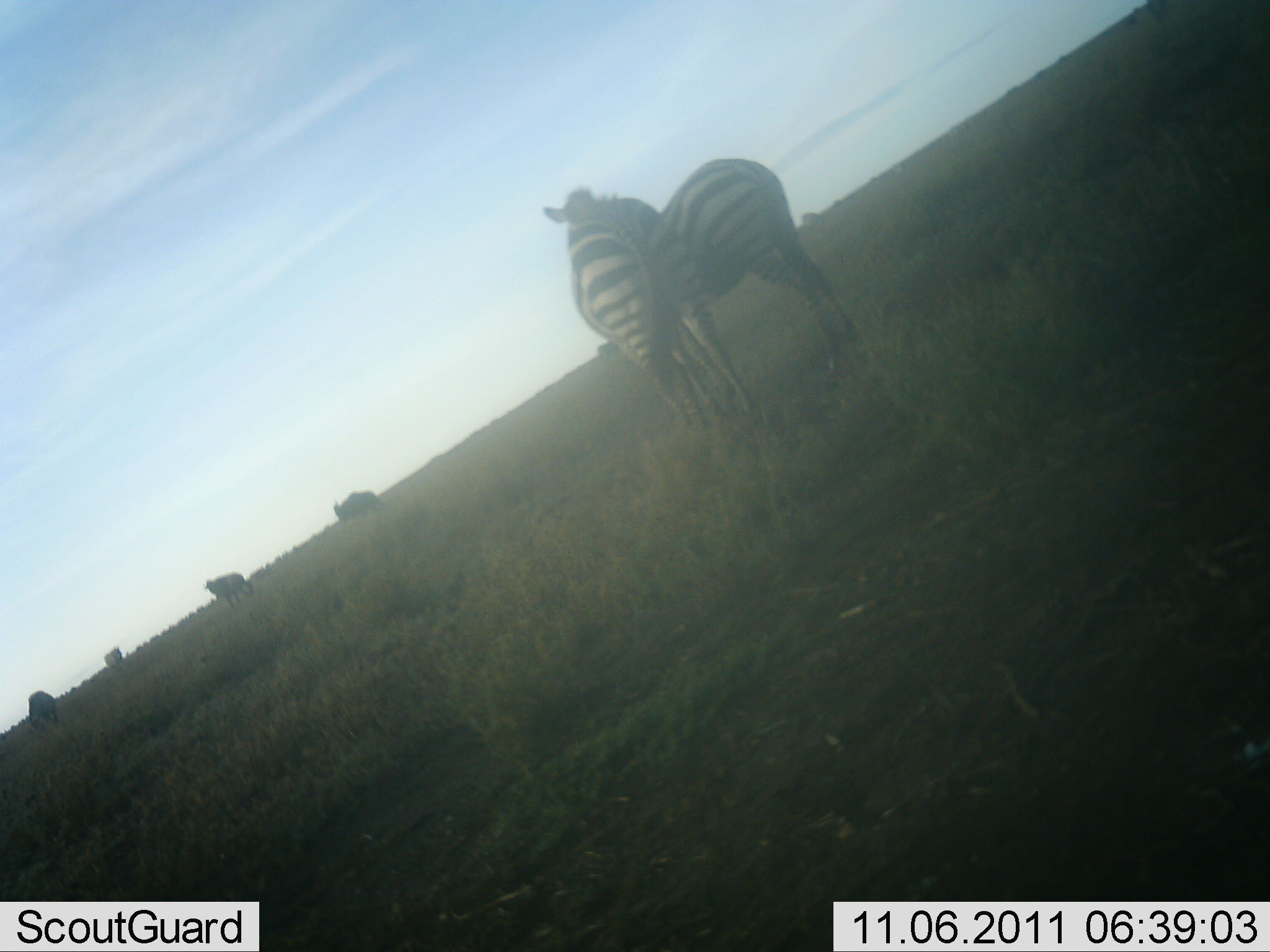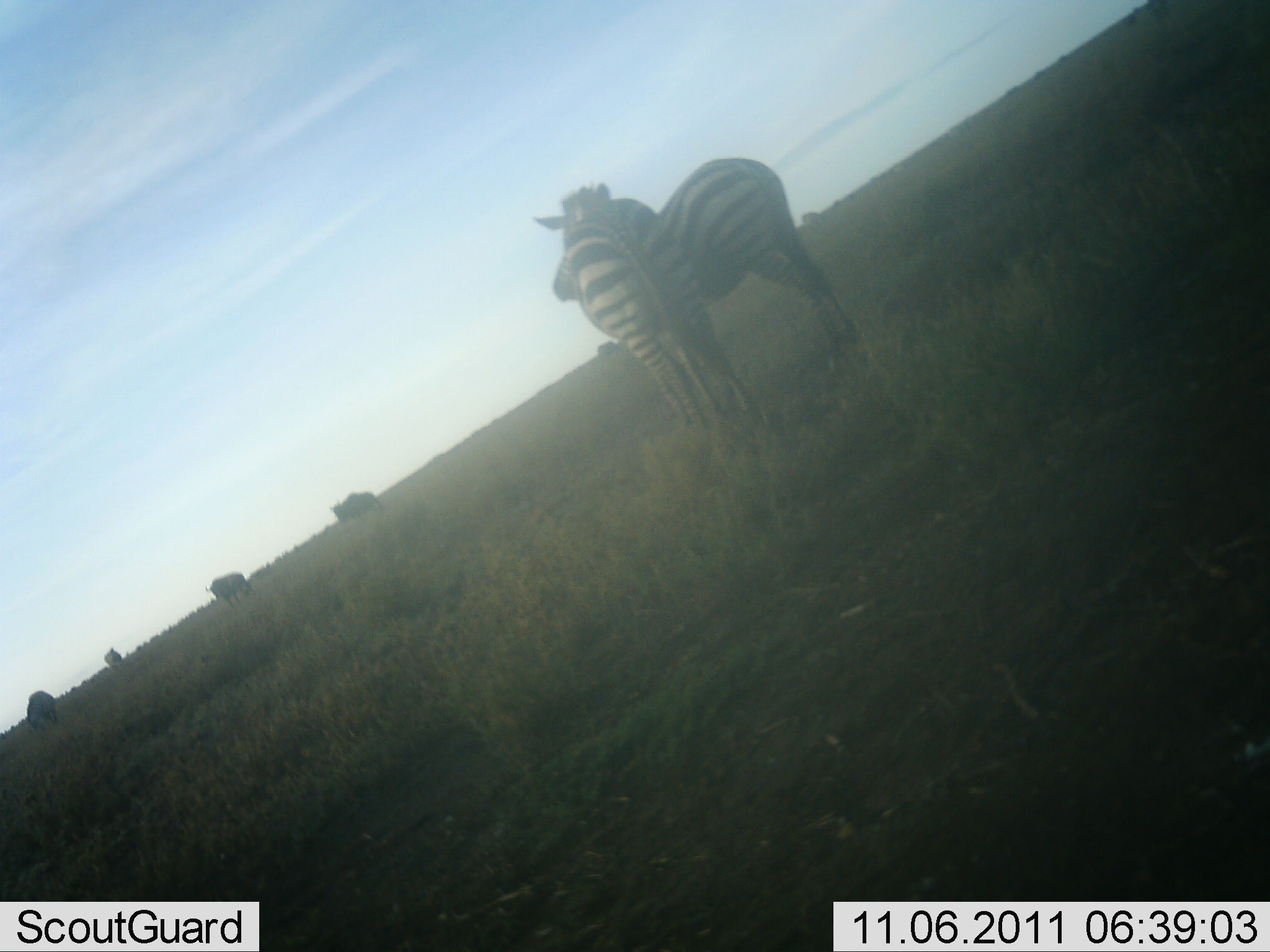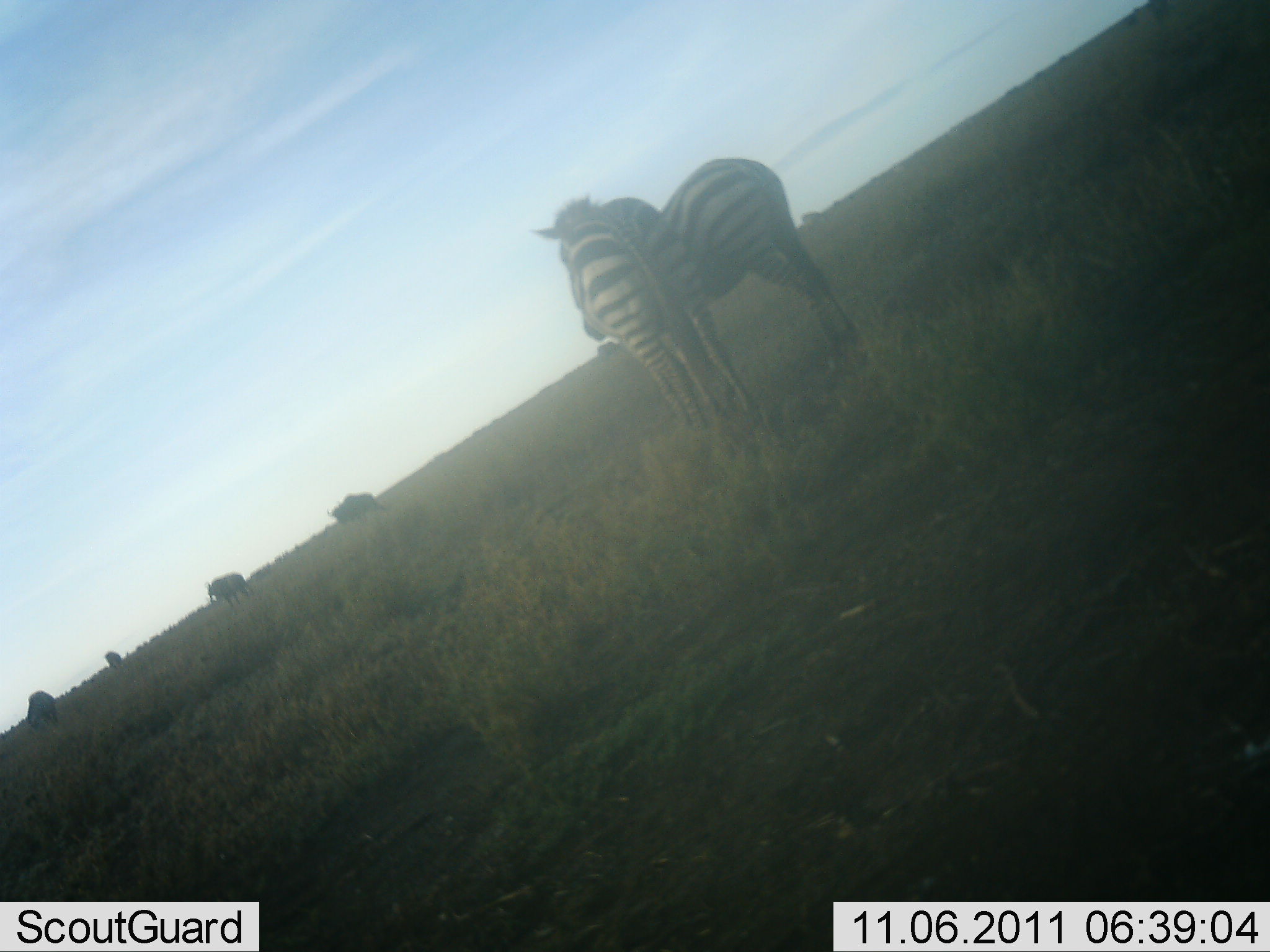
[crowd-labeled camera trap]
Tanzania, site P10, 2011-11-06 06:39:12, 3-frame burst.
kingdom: Animalia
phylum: Chordata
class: Mammalia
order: Artiodactyla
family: Bovidae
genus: Connochaetes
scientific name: Connochaetes taurinus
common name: blue wildebeest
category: wildebeest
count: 4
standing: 80%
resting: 0%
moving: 0%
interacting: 0%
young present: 0%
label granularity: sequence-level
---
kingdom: Animalia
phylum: Chordata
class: Mammalia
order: Perissodactyla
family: Equidae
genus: Equus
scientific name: Equus quagga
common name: plains zebra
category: zebra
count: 2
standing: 53%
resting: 6%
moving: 0%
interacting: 82%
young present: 6%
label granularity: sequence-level